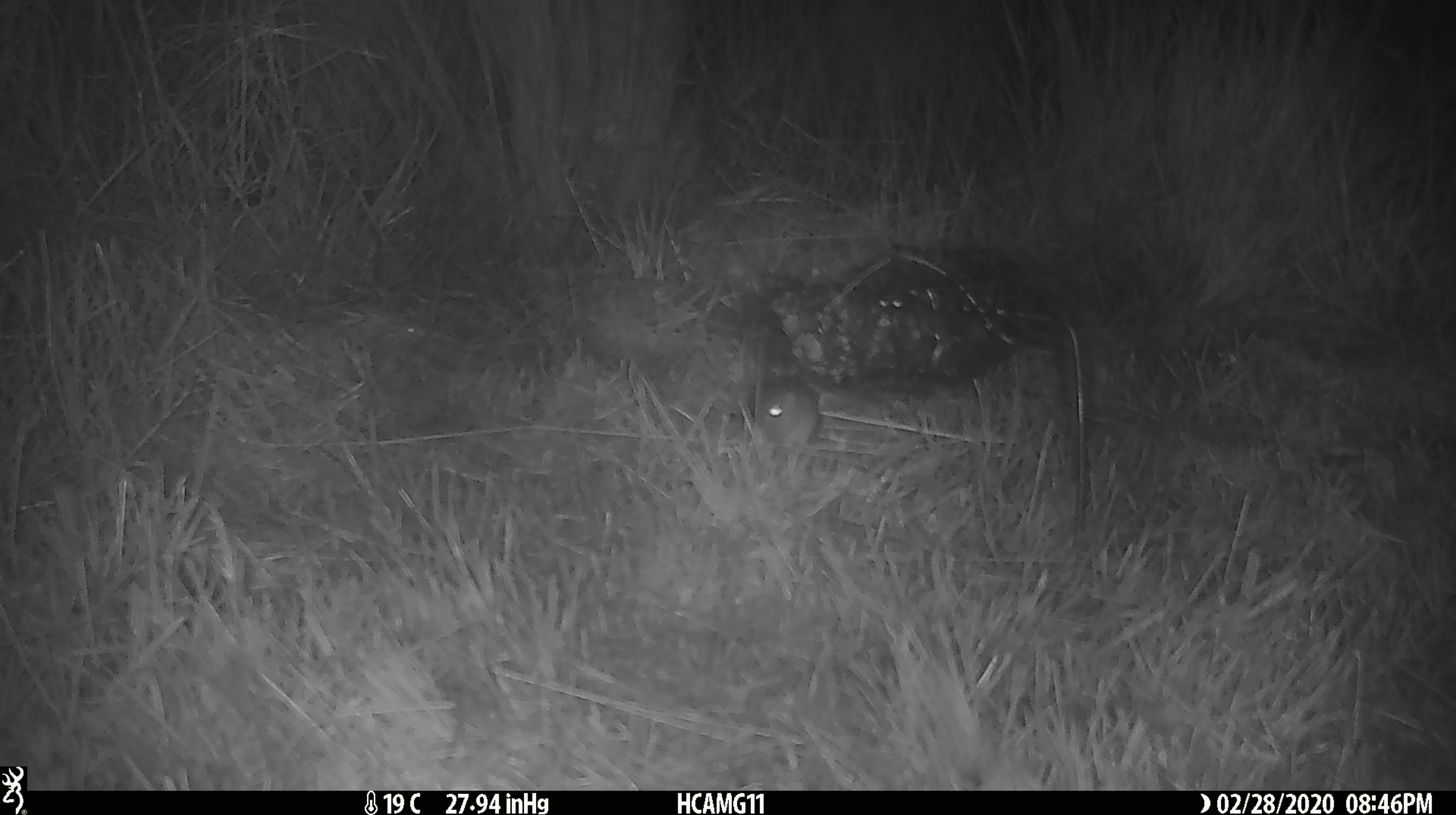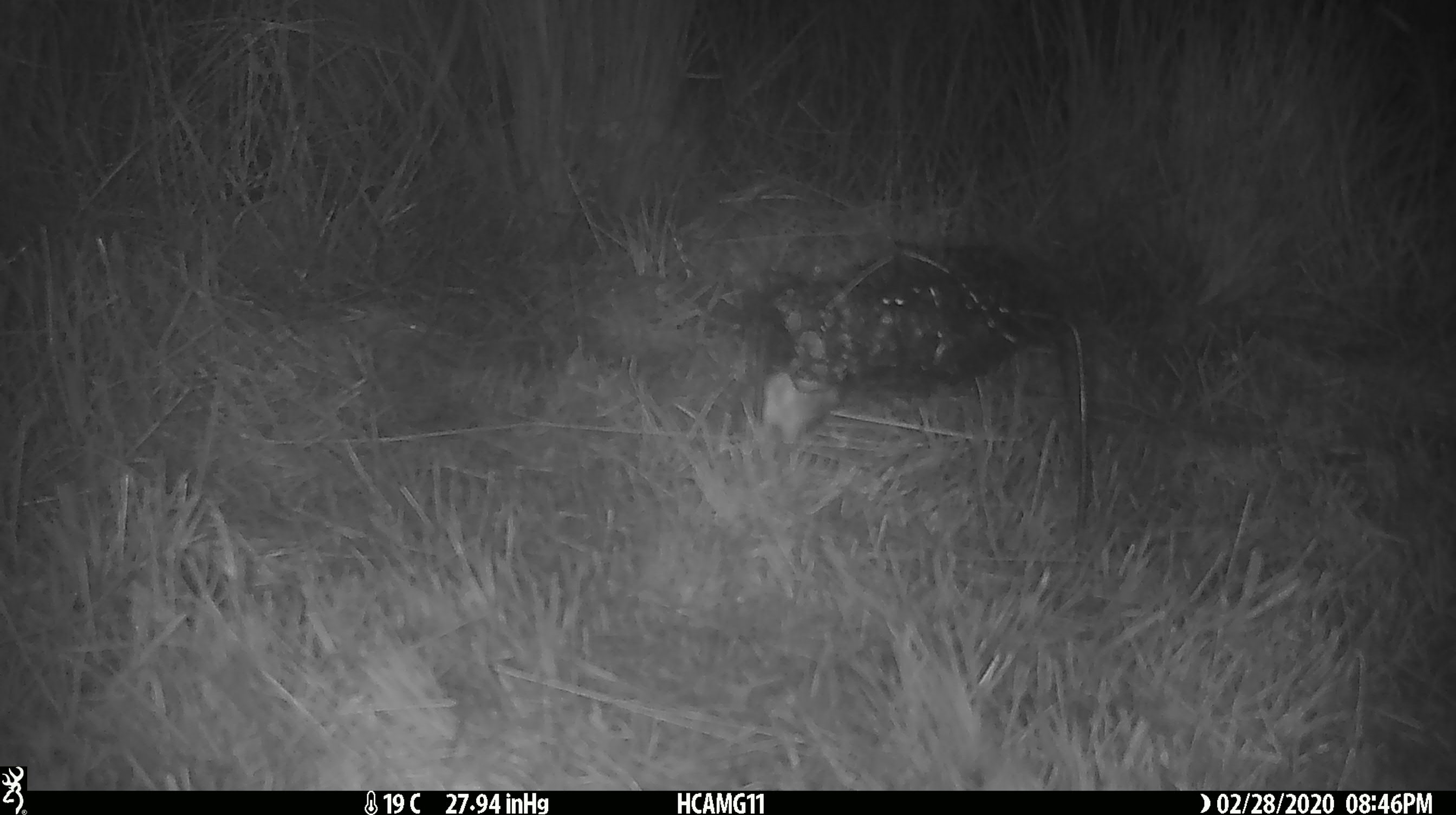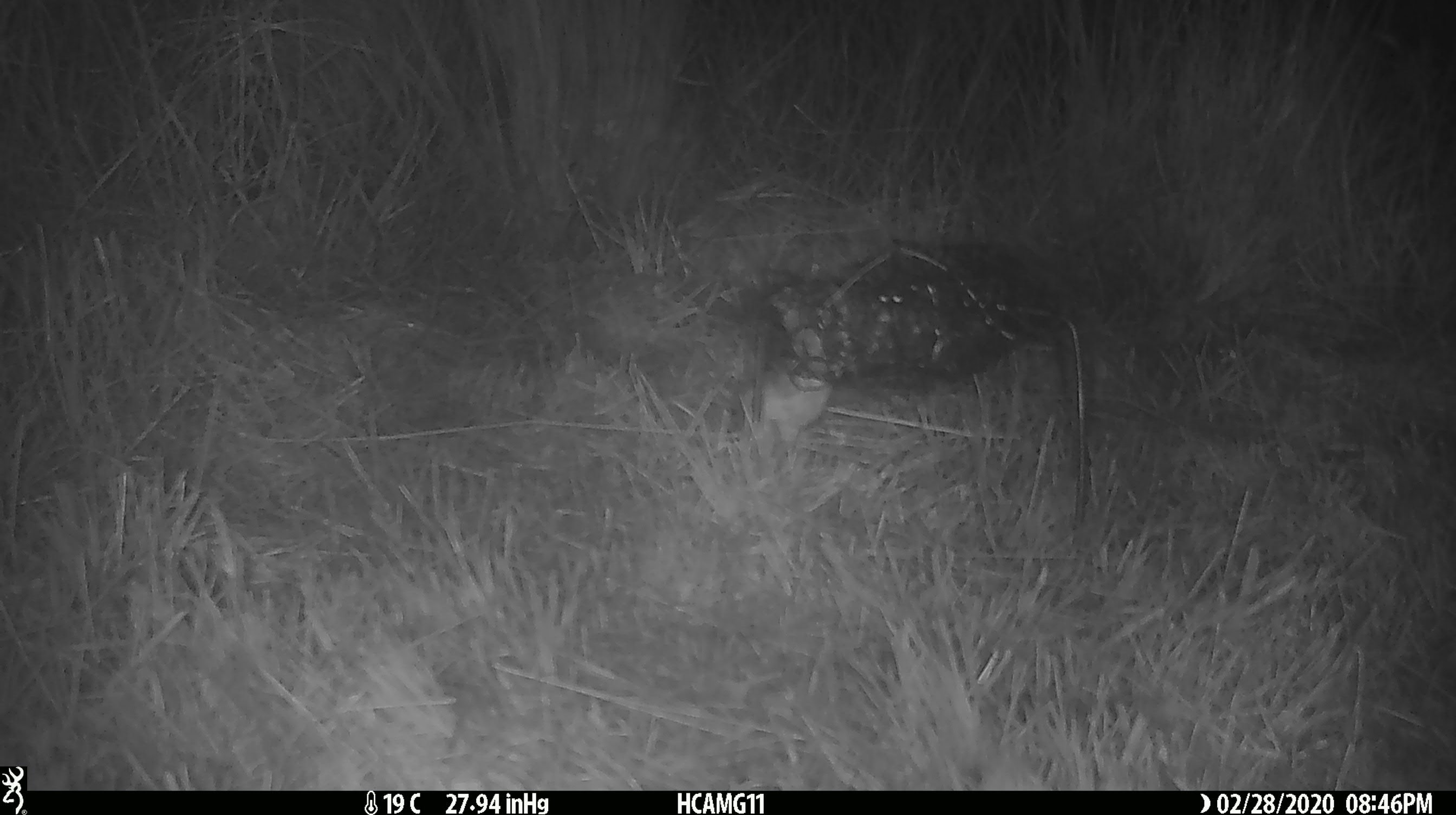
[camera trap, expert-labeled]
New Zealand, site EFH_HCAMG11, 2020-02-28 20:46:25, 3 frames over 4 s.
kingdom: Animalia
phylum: Chordata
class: Mammalia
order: Rodentia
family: Muridae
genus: Mus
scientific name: Mus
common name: mouse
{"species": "mouse (Mus)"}